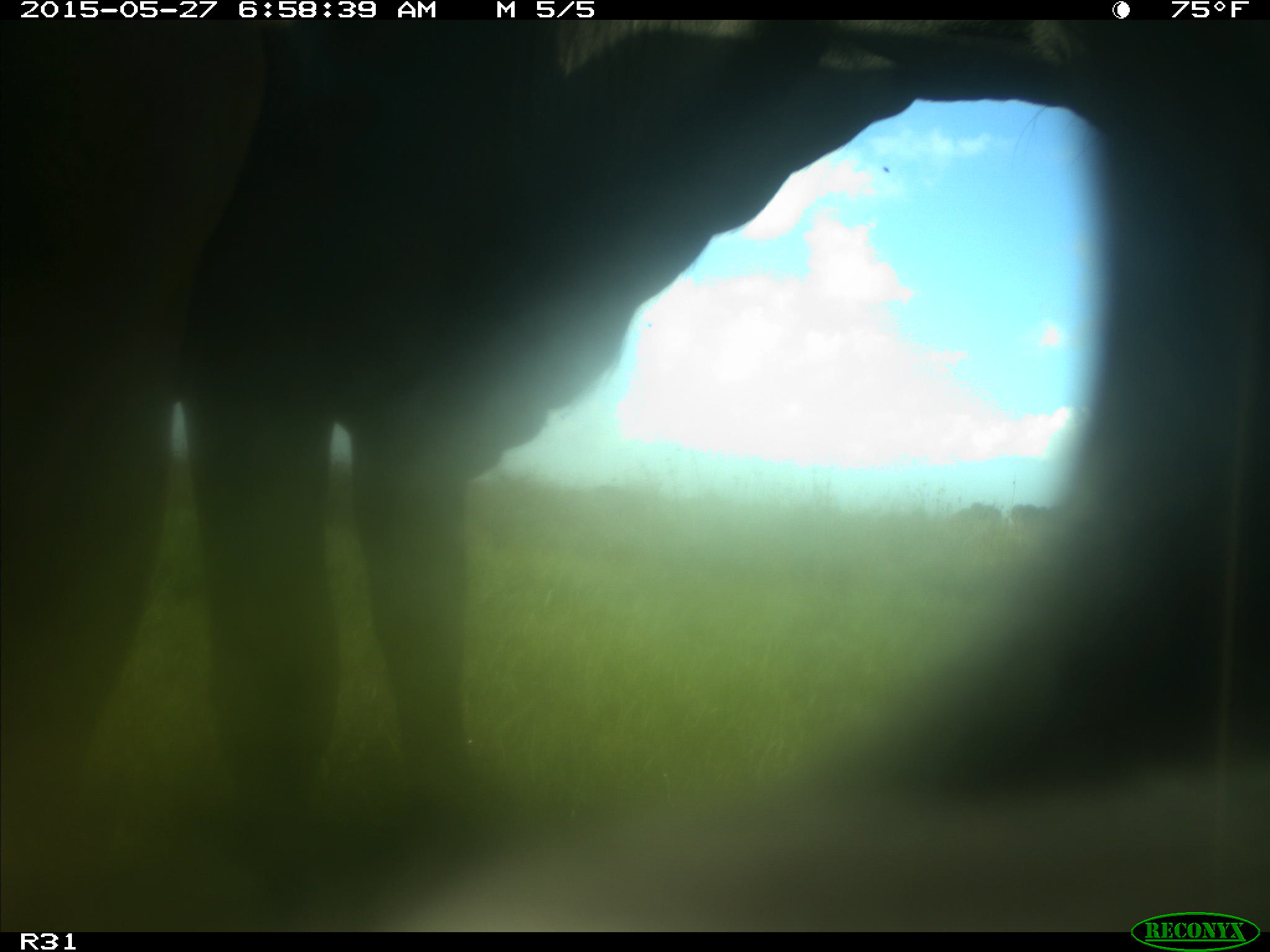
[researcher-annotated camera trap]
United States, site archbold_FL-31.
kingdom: Animalia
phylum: Chordata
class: Mammalia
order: Artiodactyla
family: Bovidae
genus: Bos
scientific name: Bos taurus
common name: domestic cow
Bos taurus (domestic cow).